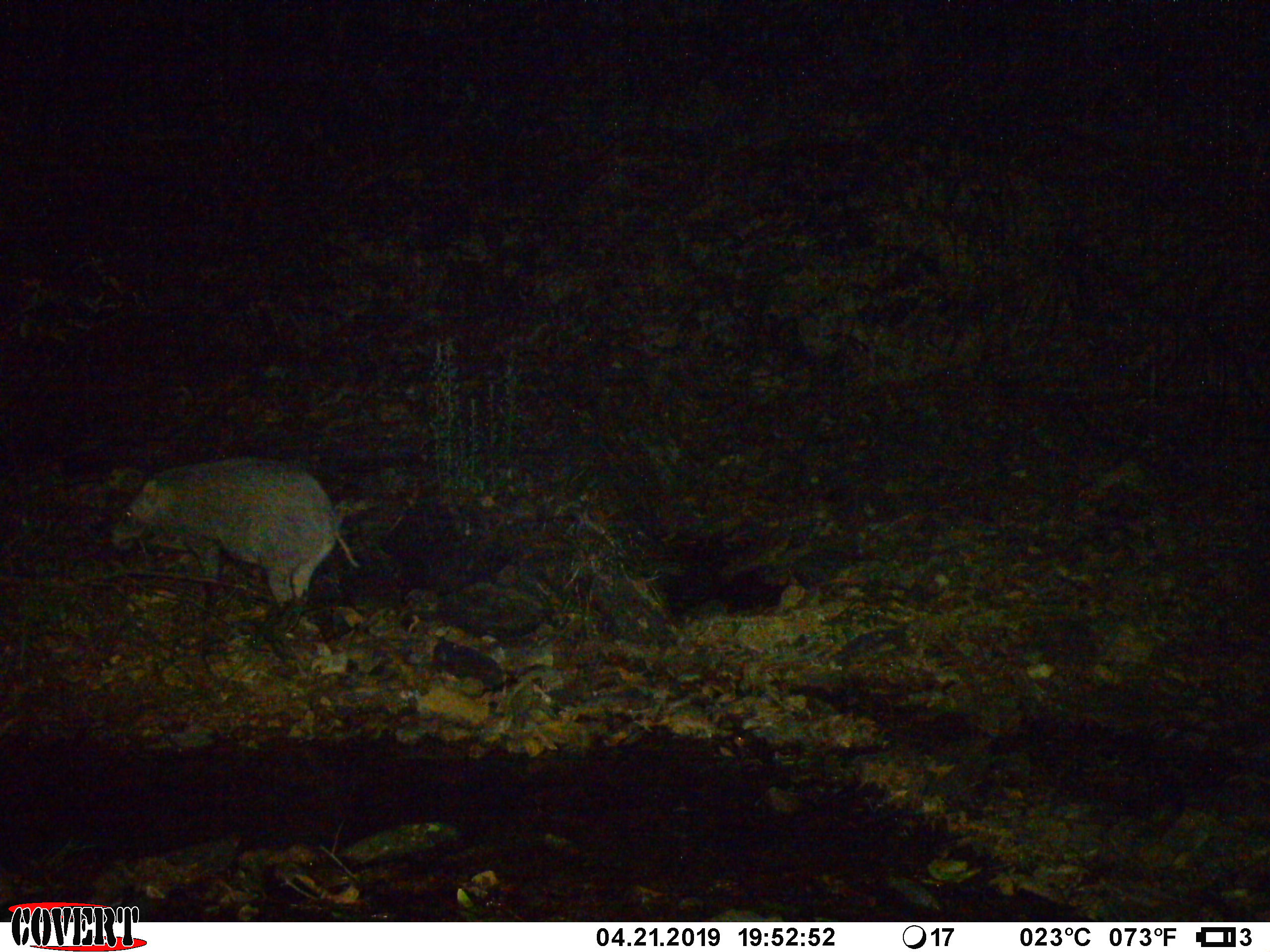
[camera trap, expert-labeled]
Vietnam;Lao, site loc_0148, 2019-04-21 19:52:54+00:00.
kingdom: Animalia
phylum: Chordata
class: Mammalia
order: Artiodactyla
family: Suidae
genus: Sus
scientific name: Sus scrofa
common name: eurasian wild pig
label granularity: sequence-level